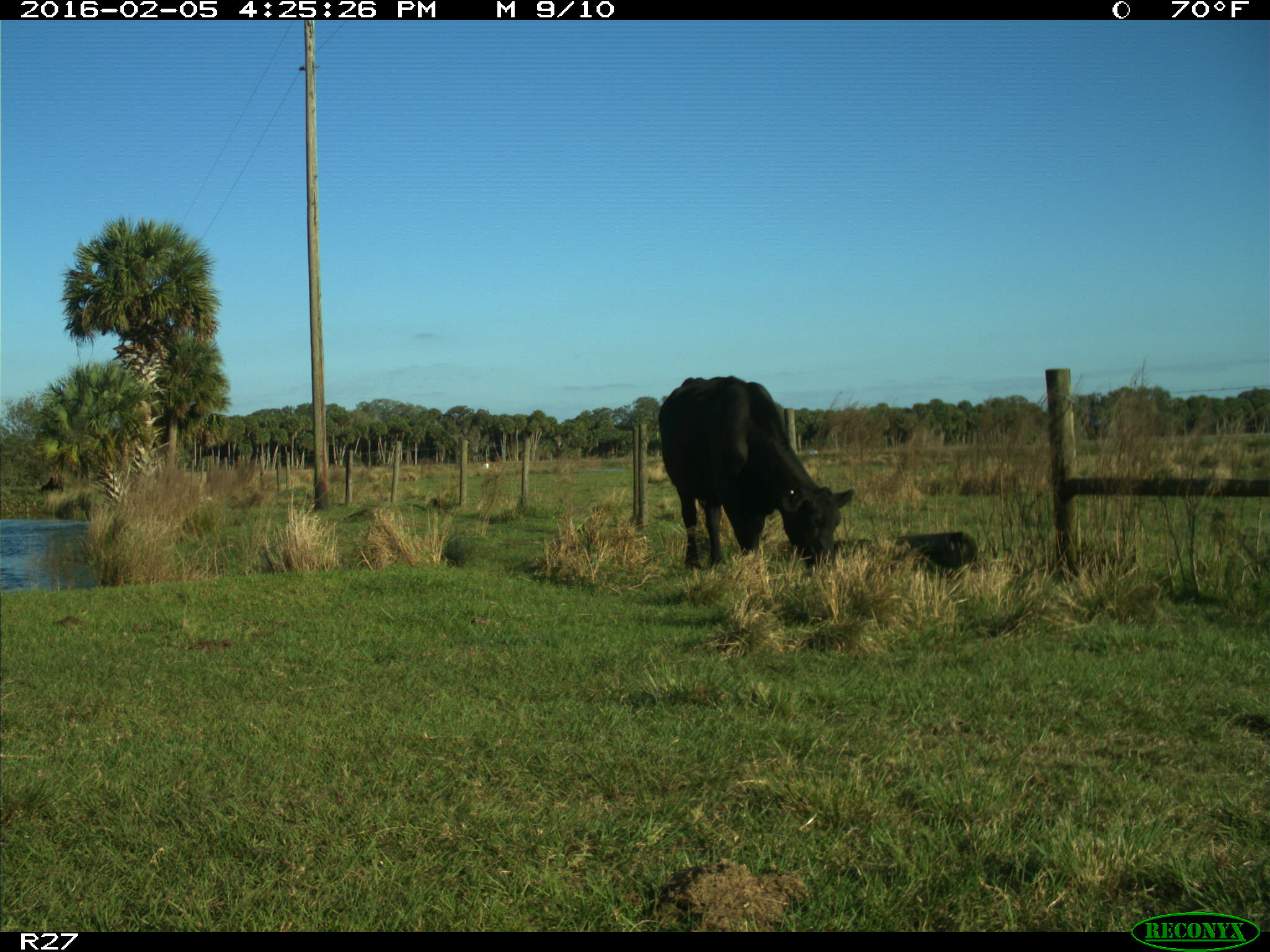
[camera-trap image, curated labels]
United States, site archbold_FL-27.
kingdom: Animalia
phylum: Chordata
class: Mammalia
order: Artiodactyla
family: Bovidae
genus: Bos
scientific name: Bos taurus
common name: domestic cow